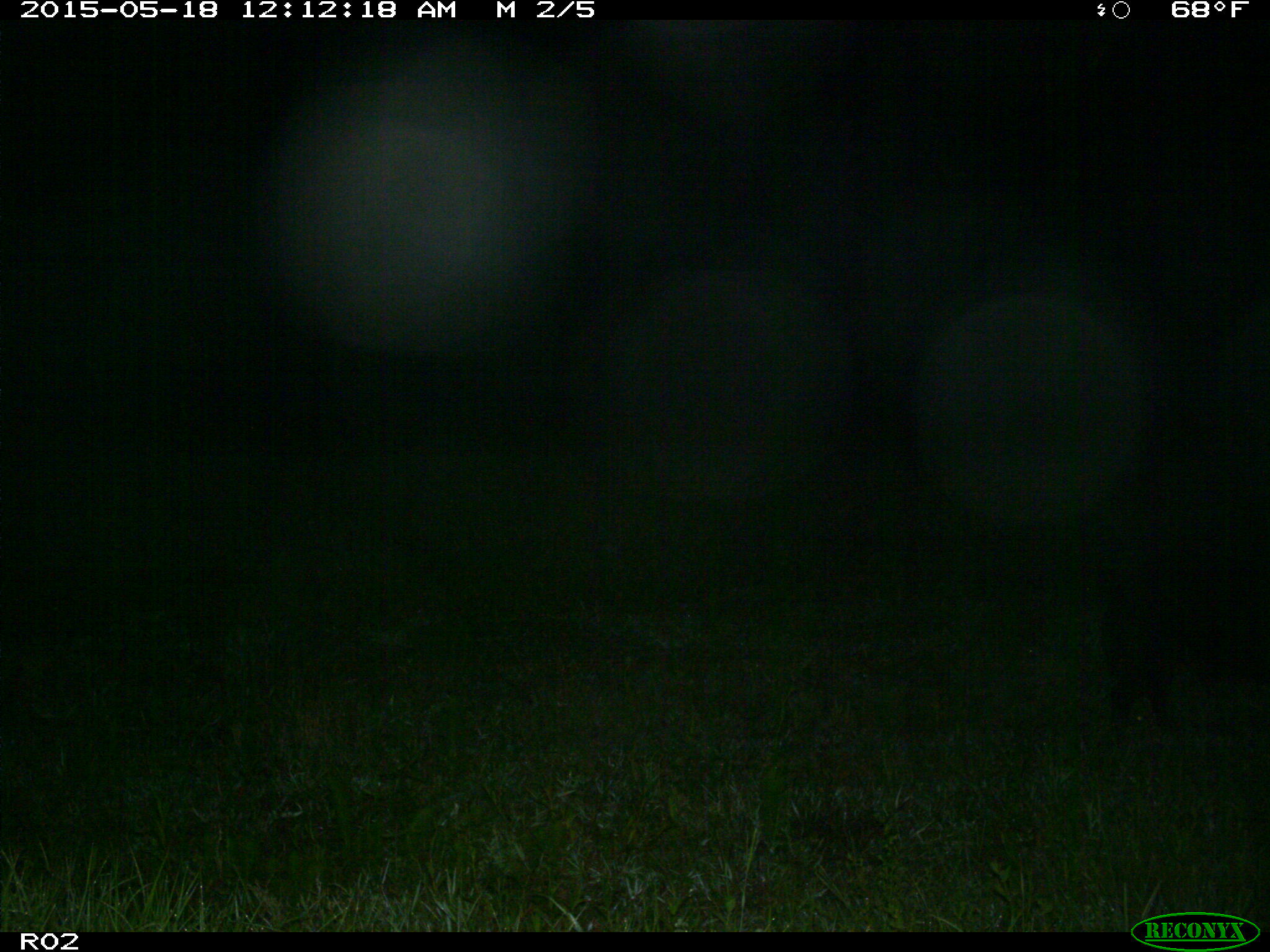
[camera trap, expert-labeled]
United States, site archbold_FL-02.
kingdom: Animalia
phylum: Chordata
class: Mammalia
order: Artiodactyla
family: Suidae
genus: Sus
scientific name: Sus scrofa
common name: wild boar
Sus scrofa (wild boar).